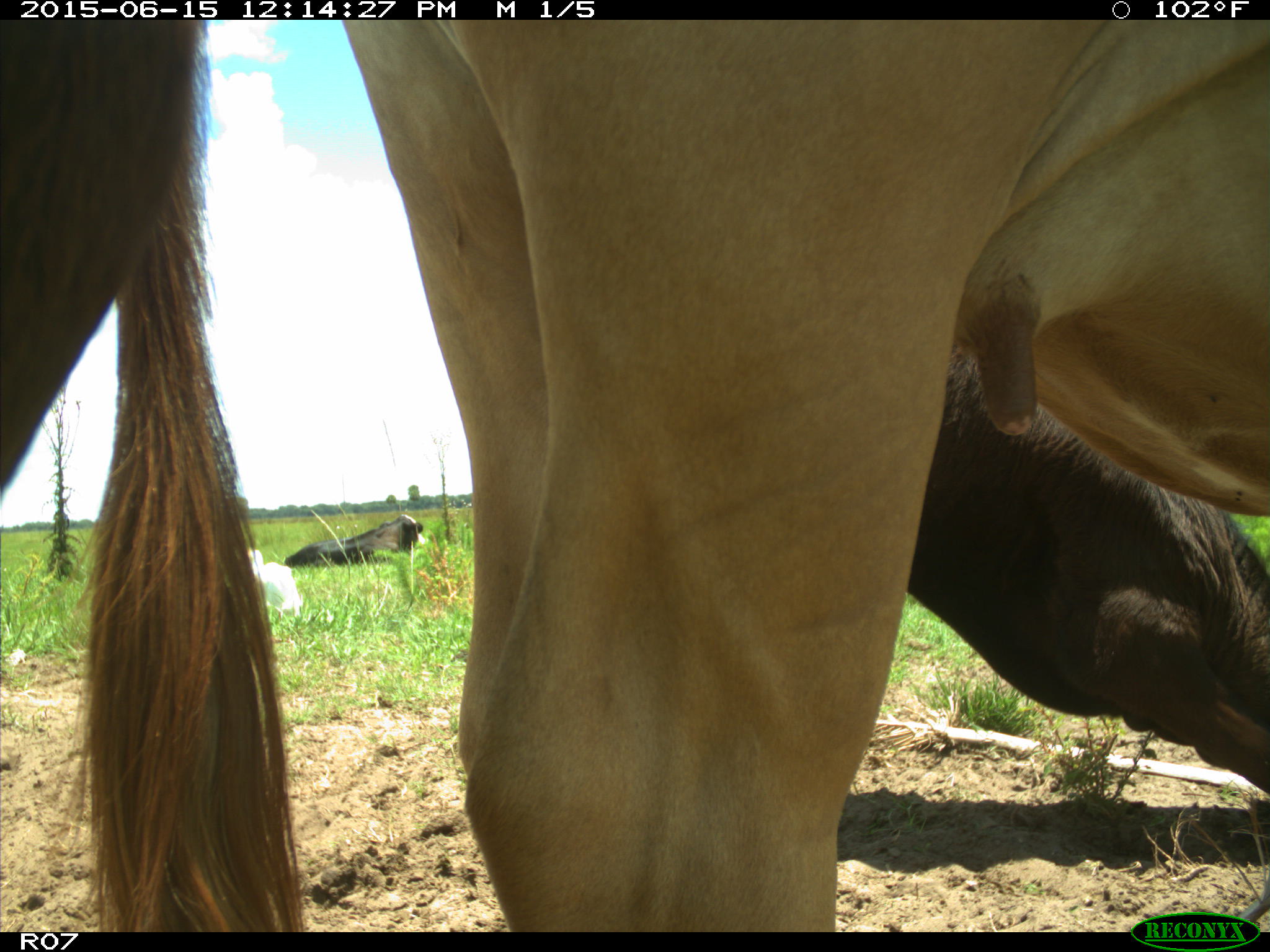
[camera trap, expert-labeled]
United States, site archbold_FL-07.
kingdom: Animalia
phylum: Chordata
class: Mammalia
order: Artiodactyla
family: Bovidae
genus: Bos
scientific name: Bos taurus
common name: domestic cow